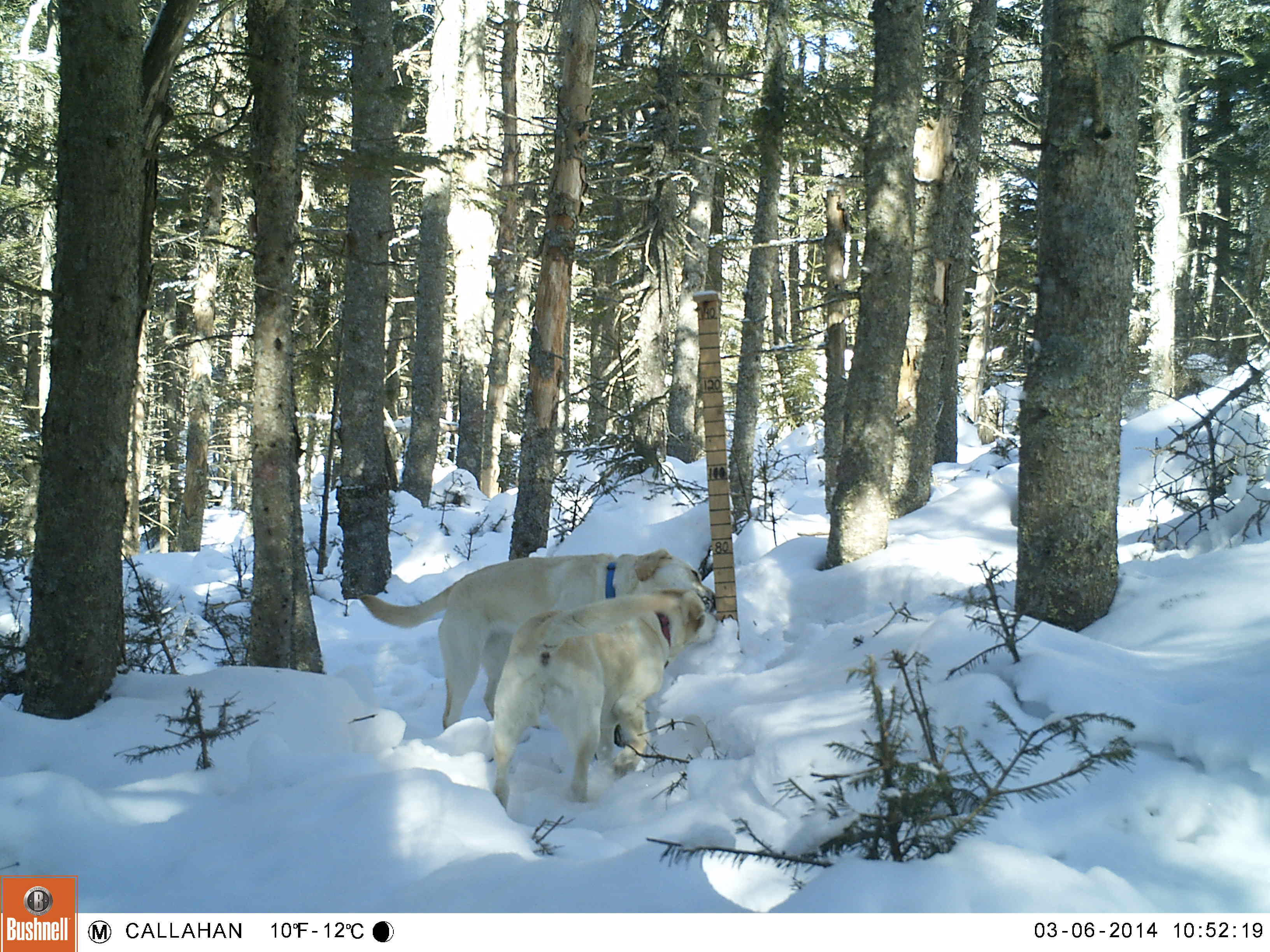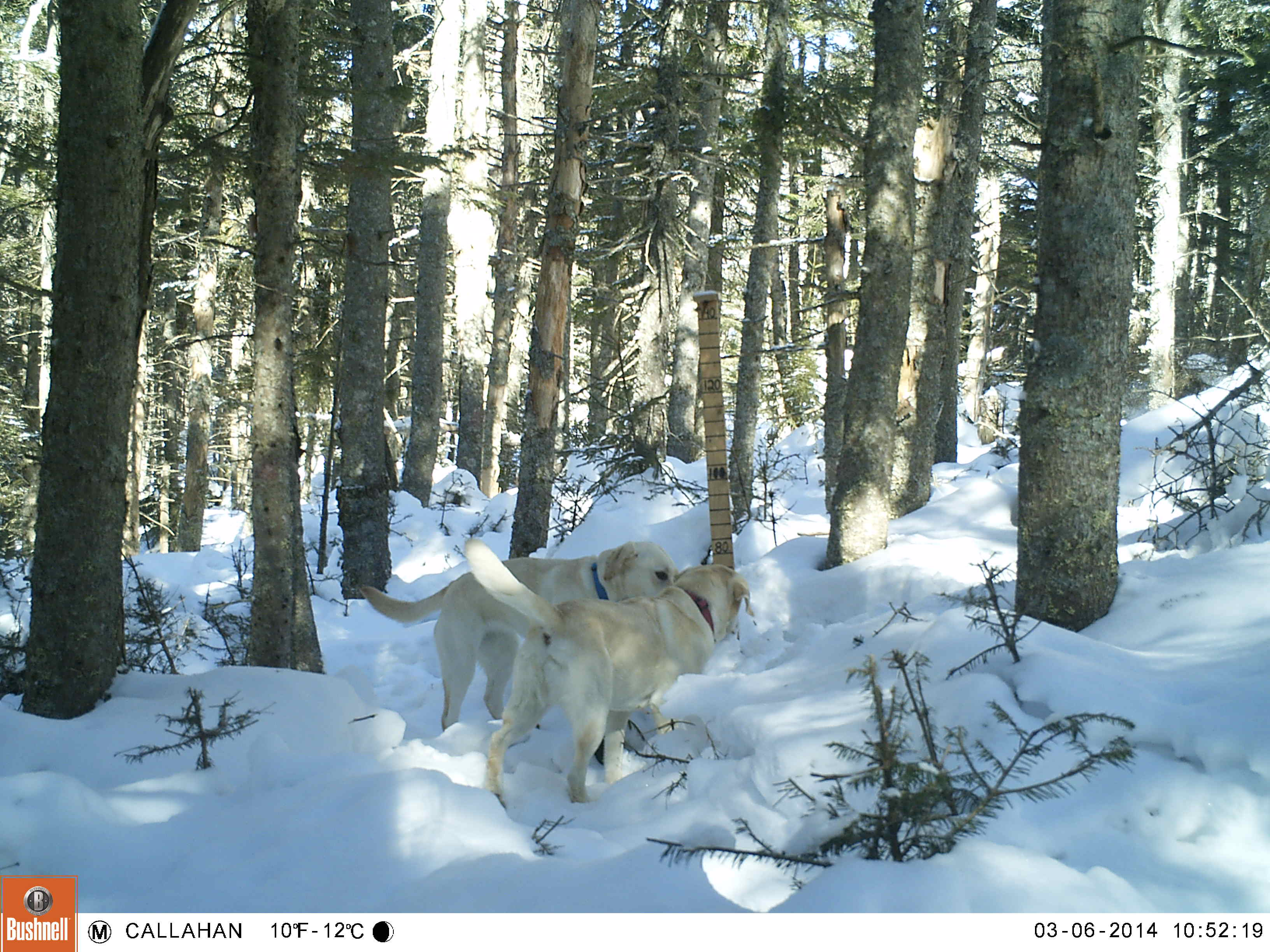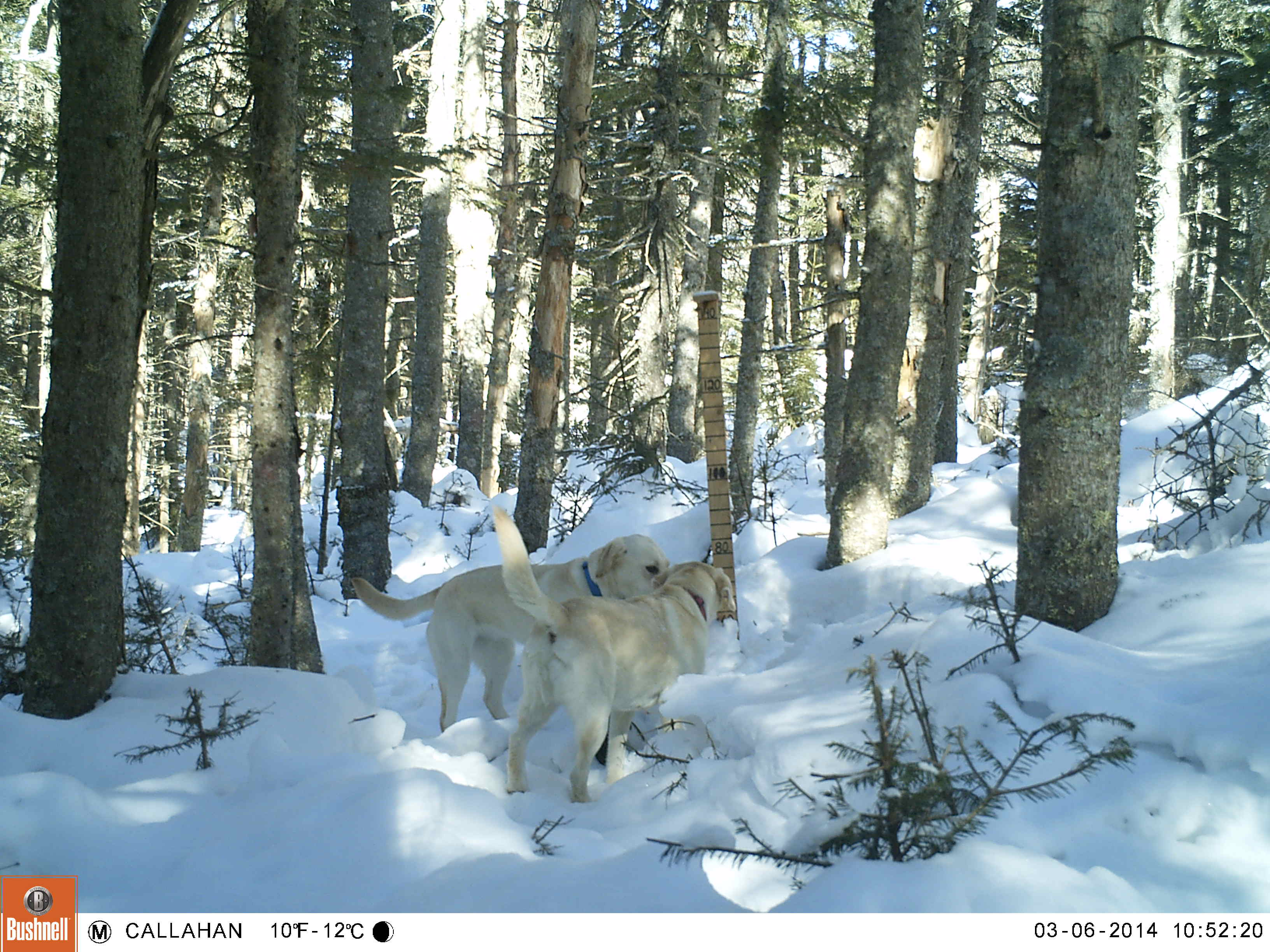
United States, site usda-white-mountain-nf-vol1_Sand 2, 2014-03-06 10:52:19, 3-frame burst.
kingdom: Animalia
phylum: Chordata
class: Mammalia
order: Carnivora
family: Canidae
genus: Canis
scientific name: Canis familiaris familiaris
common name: domestic dog